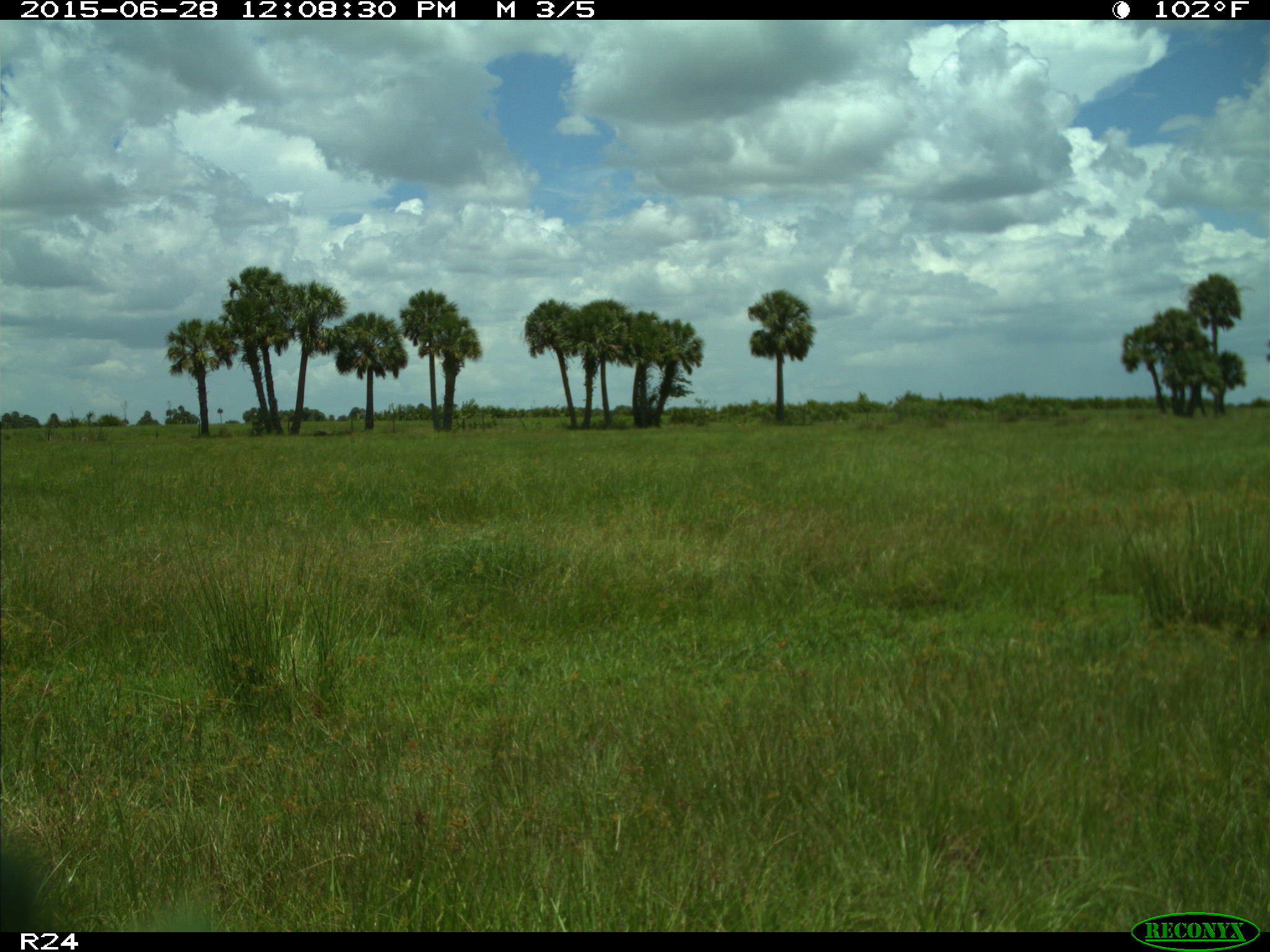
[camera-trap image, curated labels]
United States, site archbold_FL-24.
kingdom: Animalia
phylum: Chordata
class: Mammalia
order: Artiodactyla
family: Bovidae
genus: Bos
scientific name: Bos taurus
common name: domestic cow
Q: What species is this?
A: Bos taurus (domestic cow).